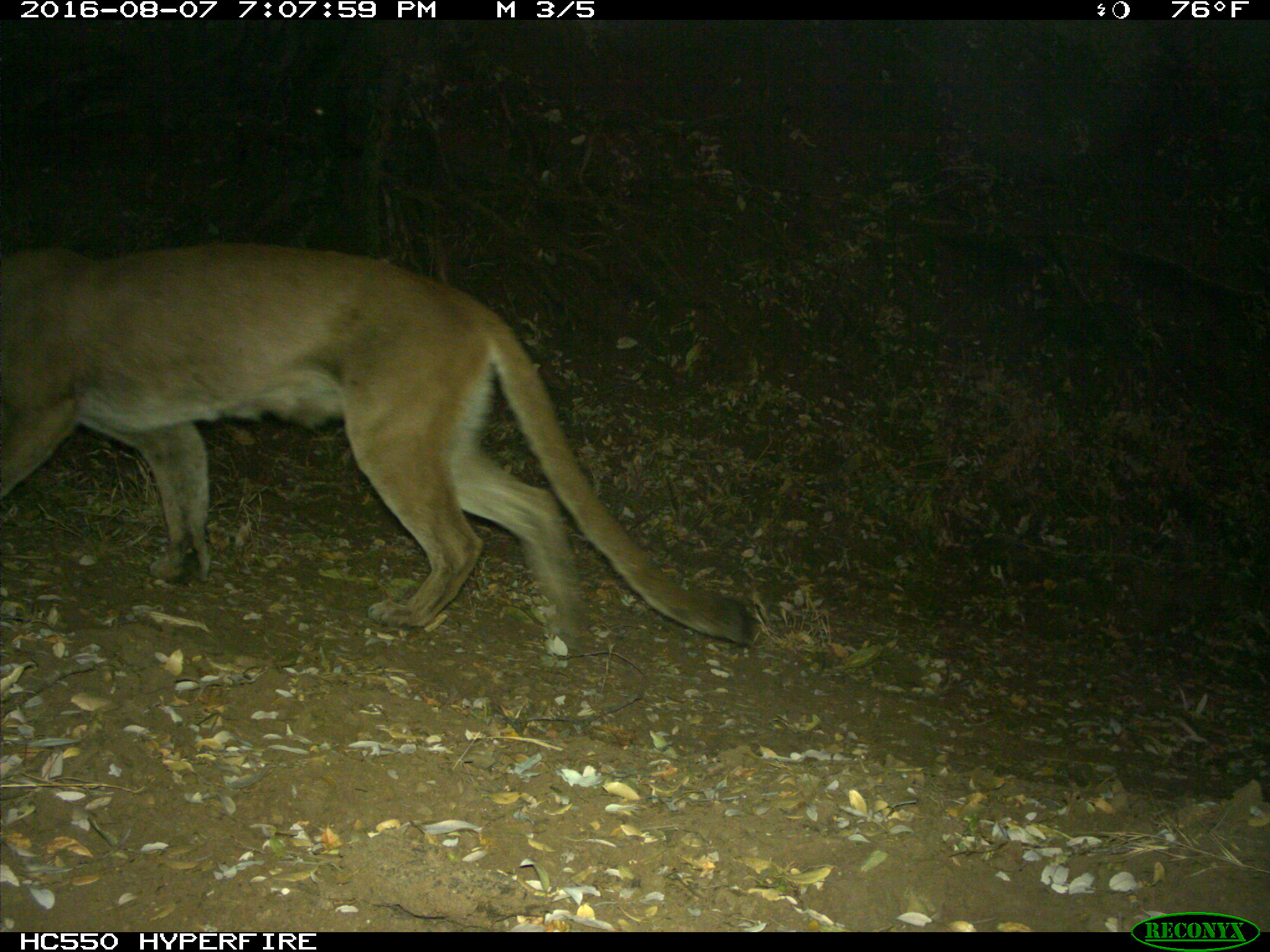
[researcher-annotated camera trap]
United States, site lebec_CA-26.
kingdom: Animalia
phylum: Chordata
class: Mammalia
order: Carnivora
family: Felidae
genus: Puma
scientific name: Puma concolor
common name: mountain lion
Puma concolor (mountain lion).